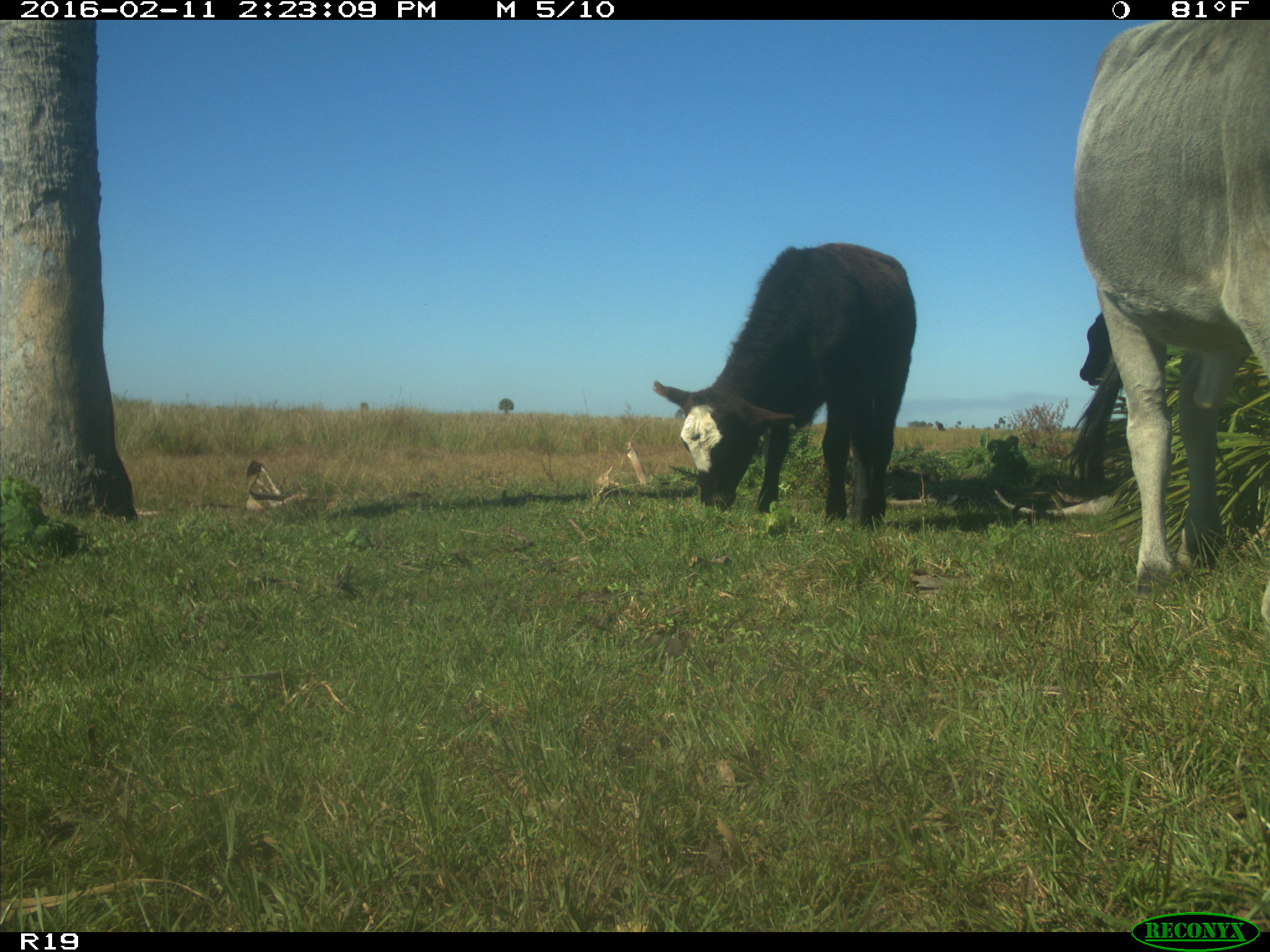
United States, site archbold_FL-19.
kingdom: Animalia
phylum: Chordata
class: Mammalia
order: Artiodactyla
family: Bovidae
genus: Bos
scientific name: Bos taurus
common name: domestic cow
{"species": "Bos taurus (domestic cow)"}